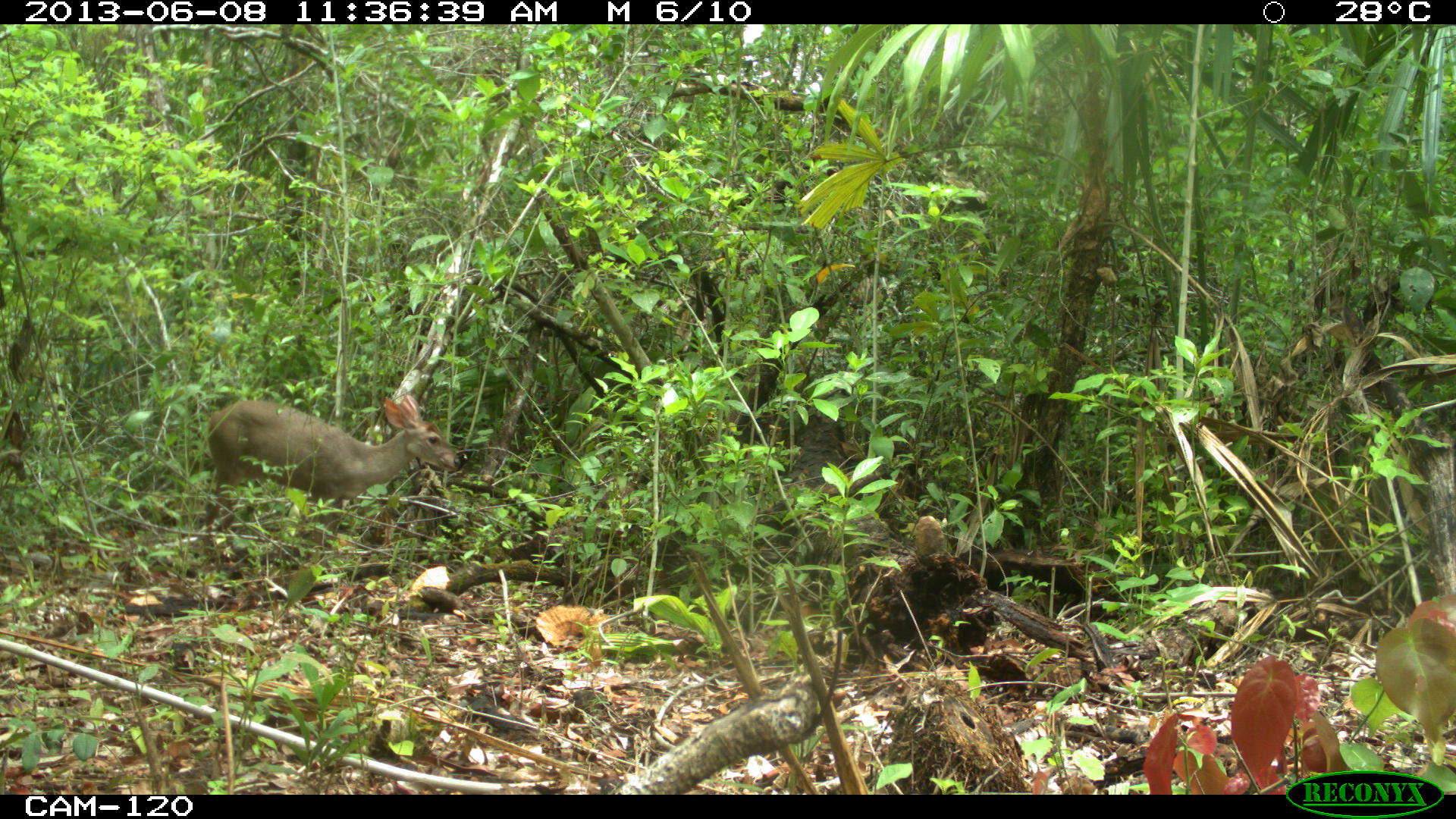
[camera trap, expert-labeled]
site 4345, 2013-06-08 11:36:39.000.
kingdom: Animalia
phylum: Chordata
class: Mammalia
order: Artiodactyla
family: Cervidae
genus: Odocoileus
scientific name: Odocoileus pandora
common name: yucatán brown brocket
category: mazama pandora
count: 1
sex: female